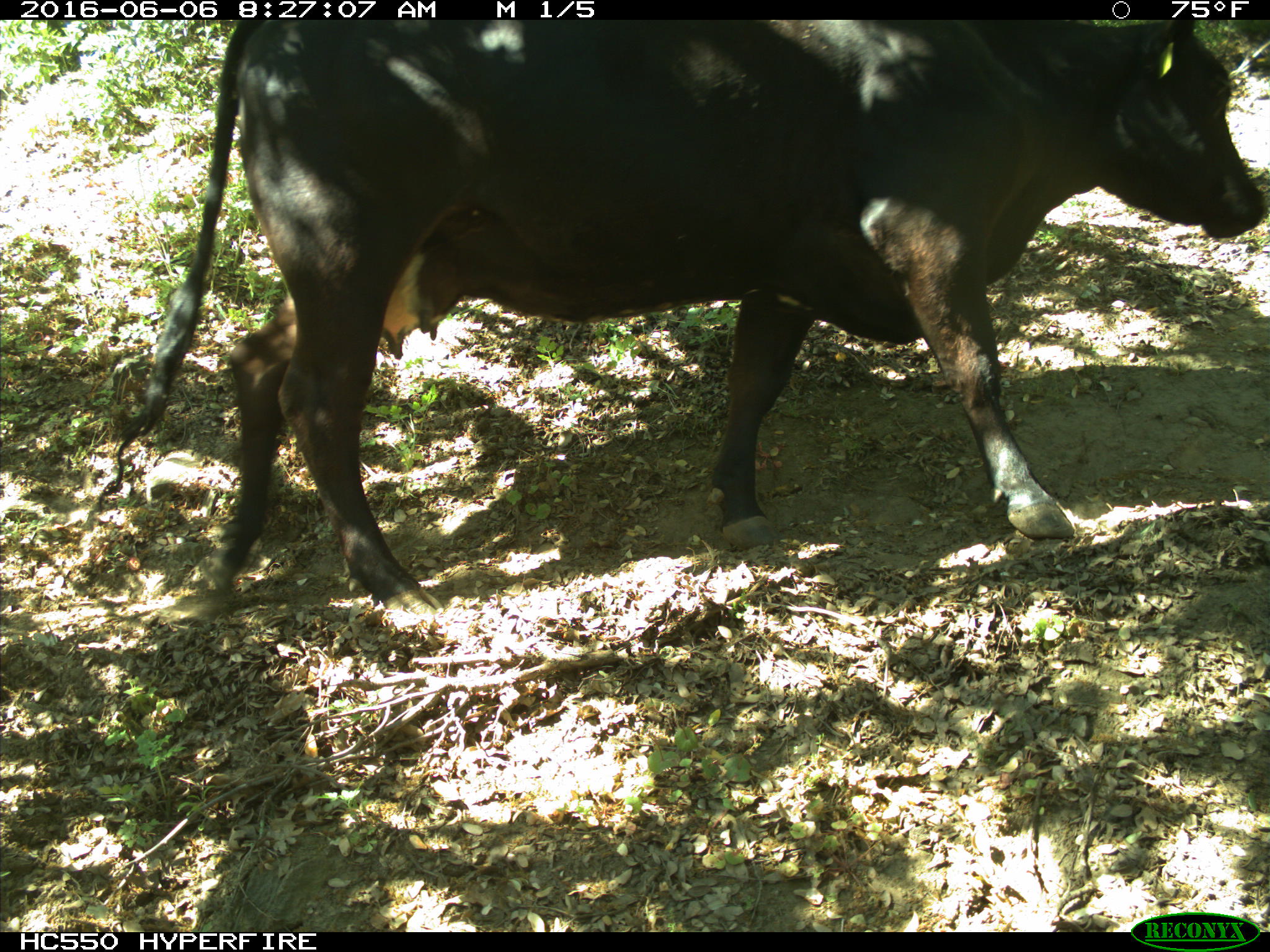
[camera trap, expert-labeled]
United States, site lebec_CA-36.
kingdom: Animalia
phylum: Chordata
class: Mammalia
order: Artiodactyla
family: Bovidae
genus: Bos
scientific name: Bos taurus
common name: domestic cow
Bos taurus (domestic cow).